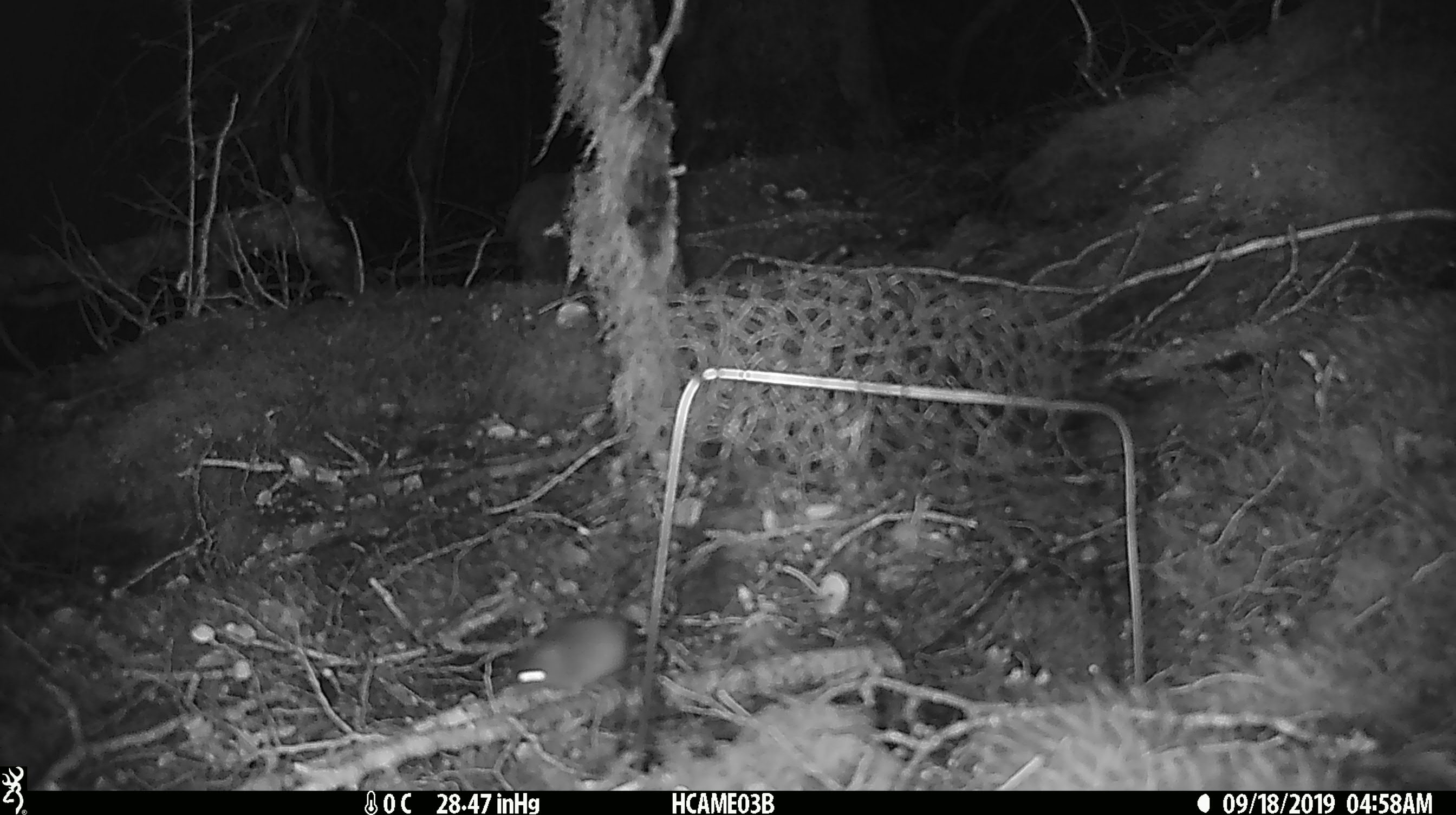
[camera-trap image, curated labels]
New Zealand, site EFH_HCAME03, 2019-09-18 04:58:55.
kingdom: Animalia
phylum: Chordata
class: Mammalia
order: Rodentia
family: Muridae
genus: Mus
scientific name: Mus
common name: mouse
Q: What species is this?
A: Mouse (Mus).